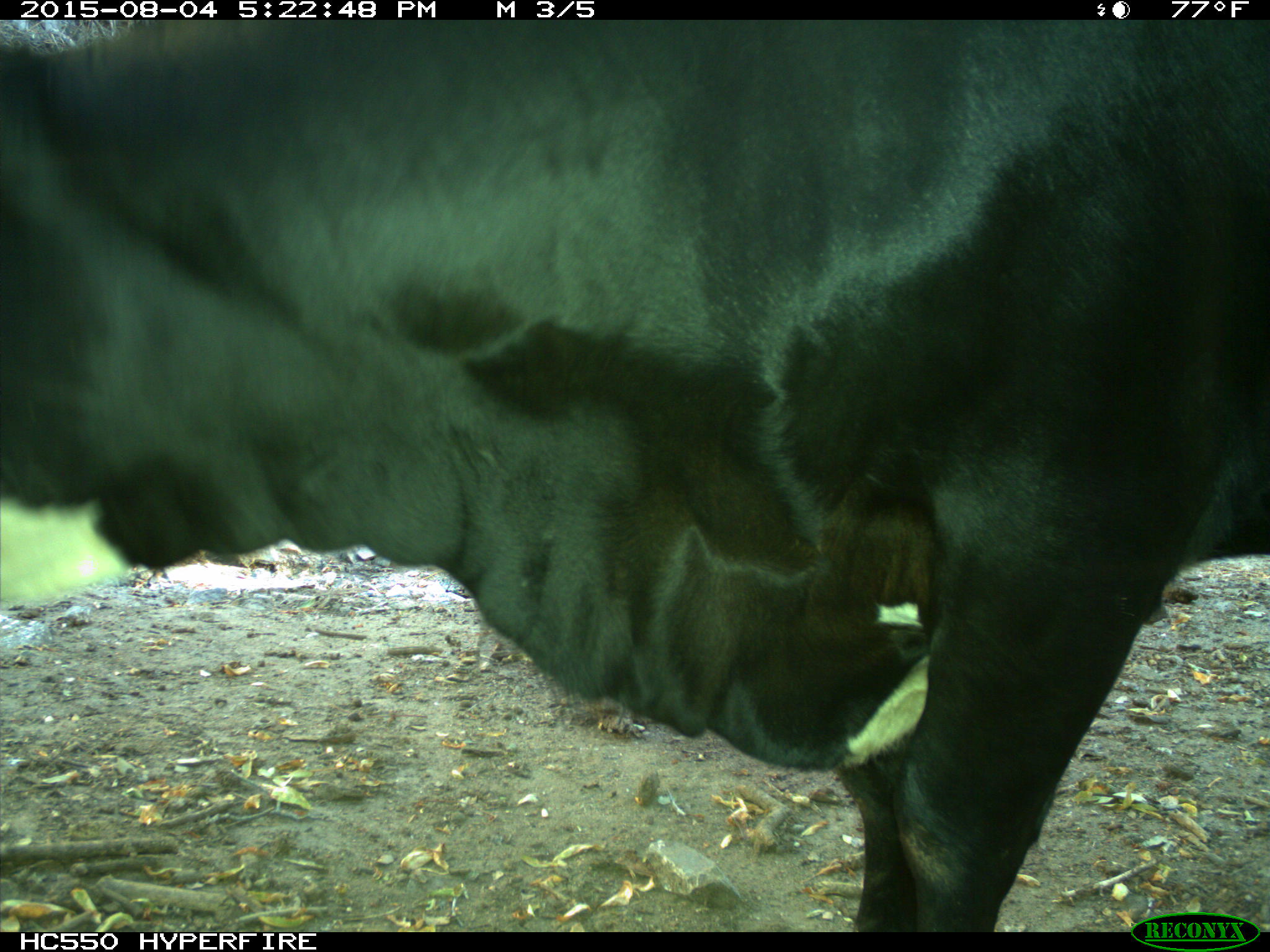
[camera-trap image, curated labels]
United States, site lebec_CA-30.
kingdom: Animalia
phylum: Chordata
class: Mammalia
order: Artiodactyla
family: Bovidae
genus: Bos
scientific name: Bos taurus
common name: domestic cow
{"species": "Bos taurus (domestic cow)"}